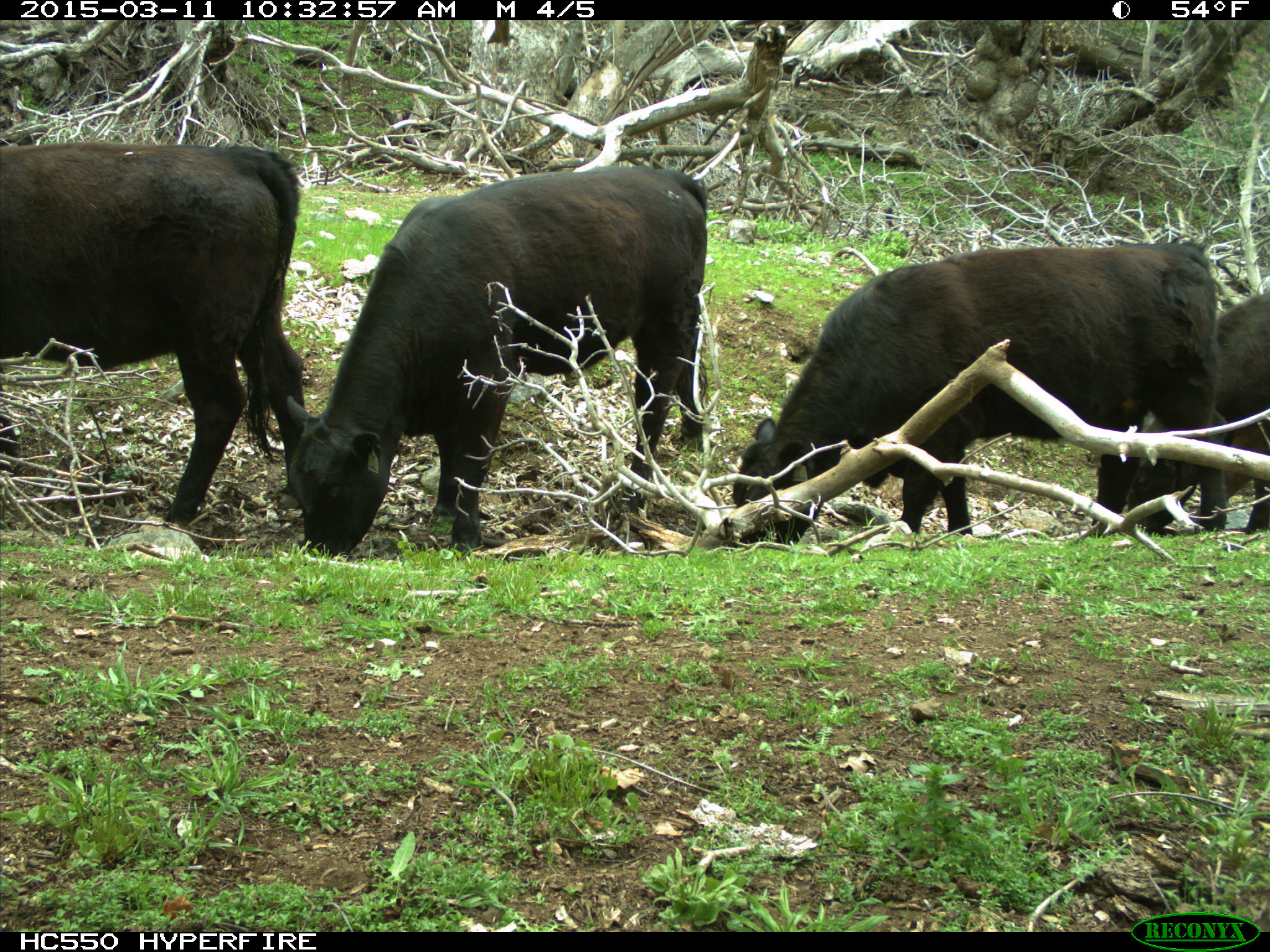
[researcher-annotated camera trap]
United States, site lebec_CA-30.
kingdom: Animalia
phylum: Chordata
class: Mammalia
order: Artiodactyla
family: Bovidae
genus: Bos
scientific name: Bos taurus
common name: domestic cow